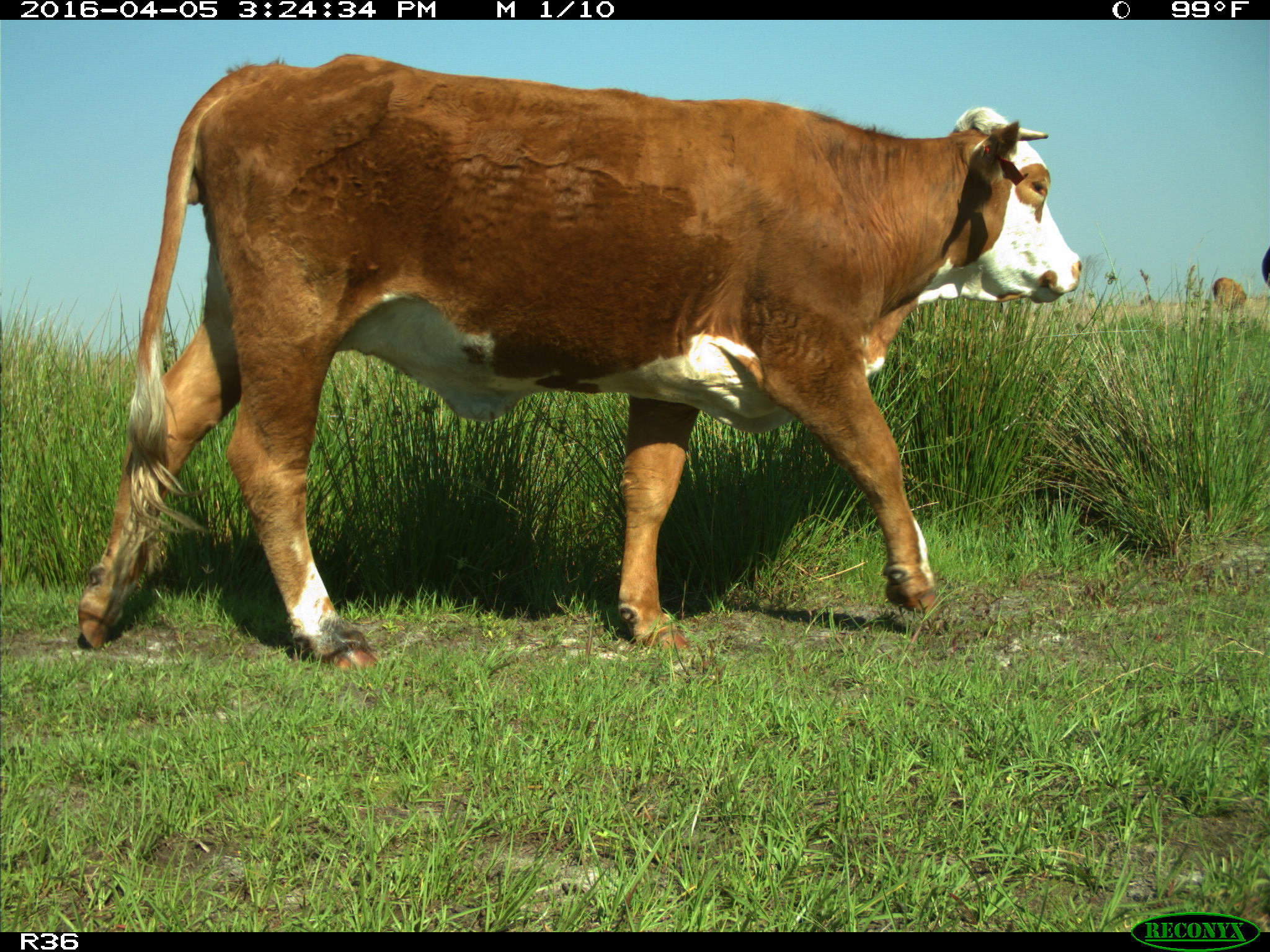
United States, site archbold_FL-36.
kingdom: Animalia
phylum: Chordata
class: Mammalia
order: Artiodactyla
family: Bovidae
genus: Bos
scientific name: Bos taurus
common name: domestic cow